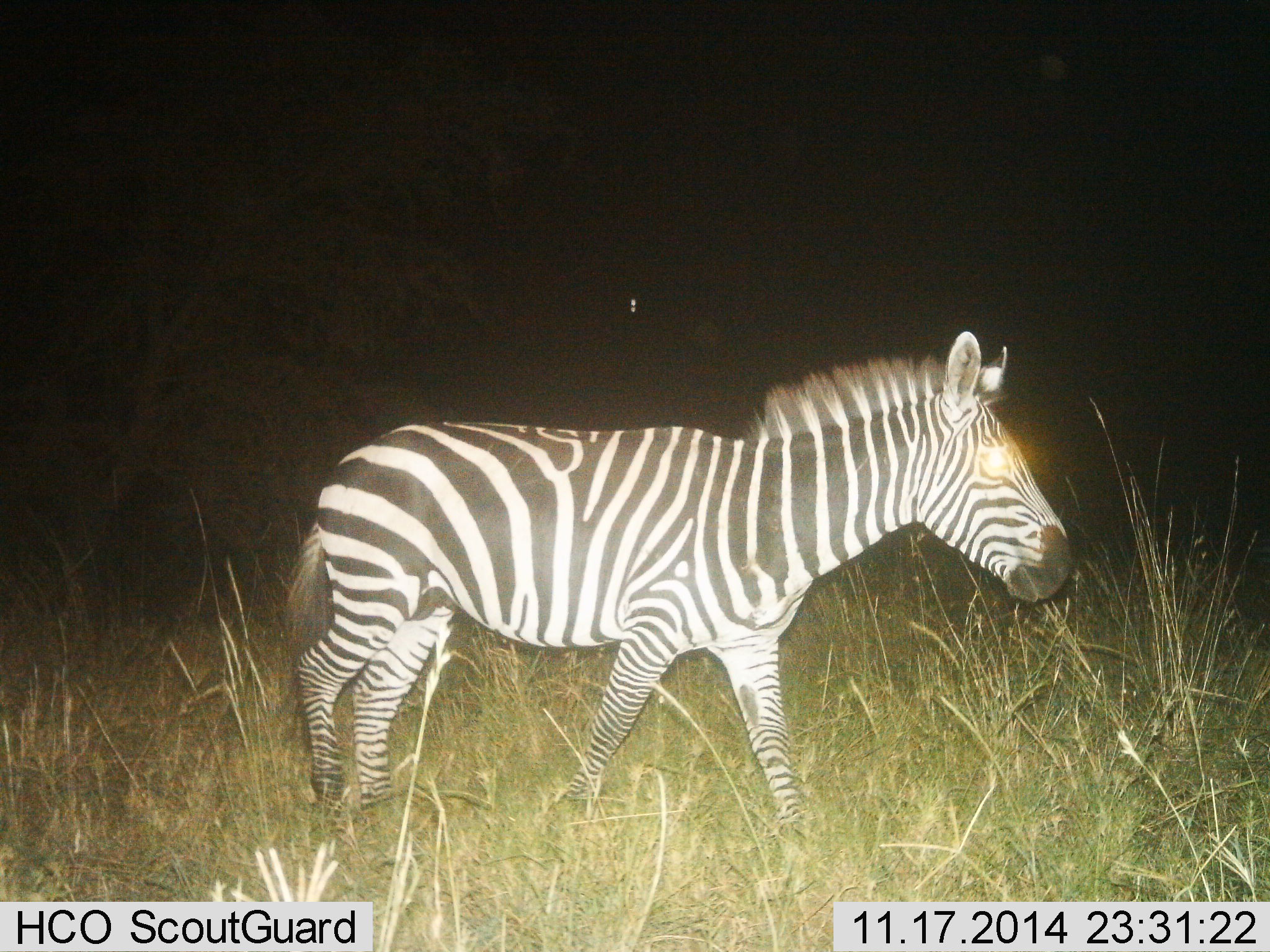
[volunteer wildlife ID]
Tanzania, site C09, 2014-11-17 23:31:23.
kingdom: Animalia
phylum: Chordata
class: Mammalia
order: Perissodactyla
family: Equidae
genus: Equus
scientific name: Equus quagga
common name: plains zebra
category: zebra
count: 1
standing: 50%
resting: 0%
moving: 50%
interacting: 0%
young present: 0%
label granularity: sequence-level